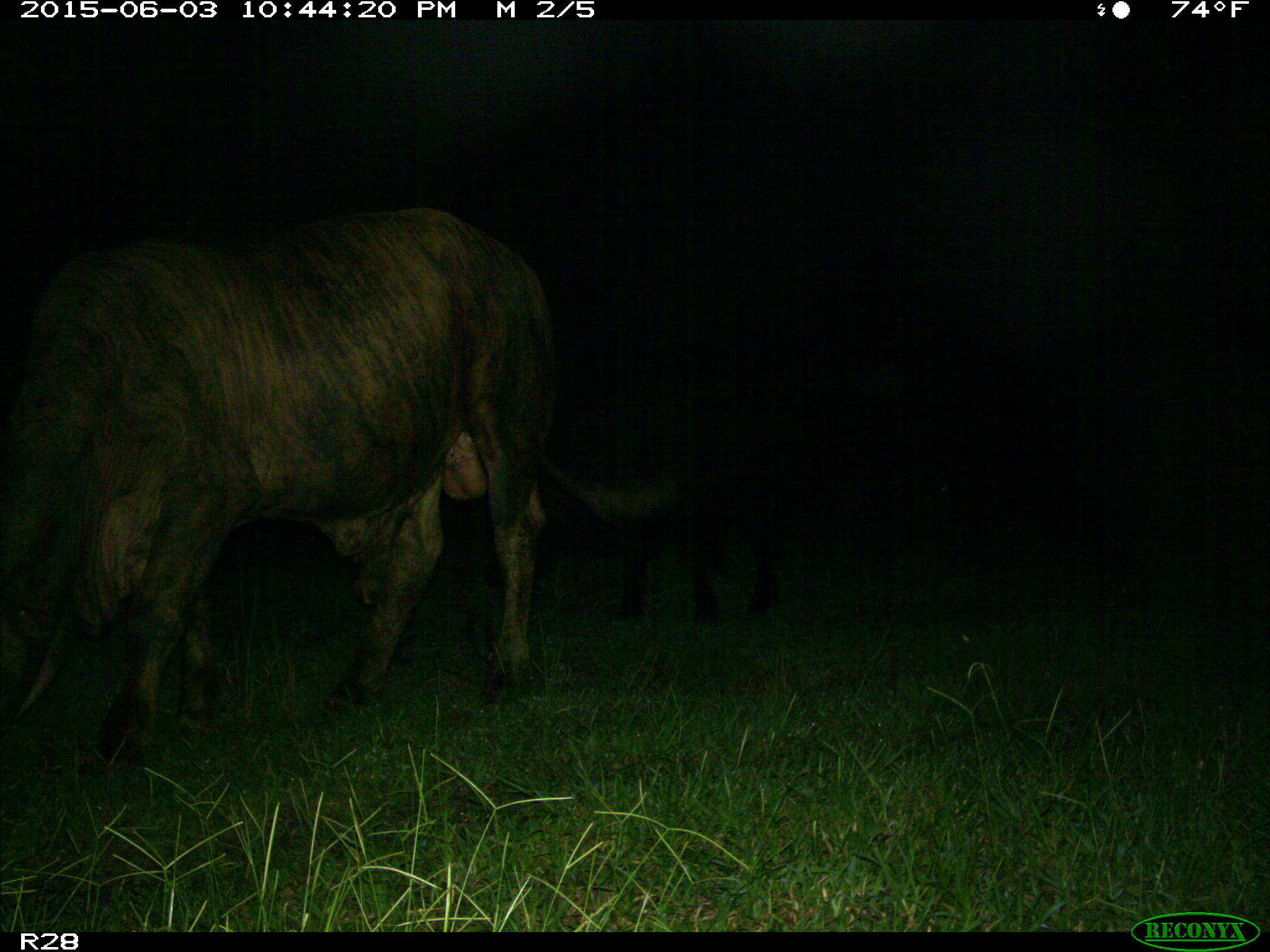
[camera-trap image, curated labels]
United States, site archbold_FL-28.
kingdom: Animalia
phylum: Chordata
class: Mammalia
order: Artiodactyla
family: Bovidae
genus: Bos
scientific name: Bos taurus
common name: domestic cow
Bos taurus (domestic cow).